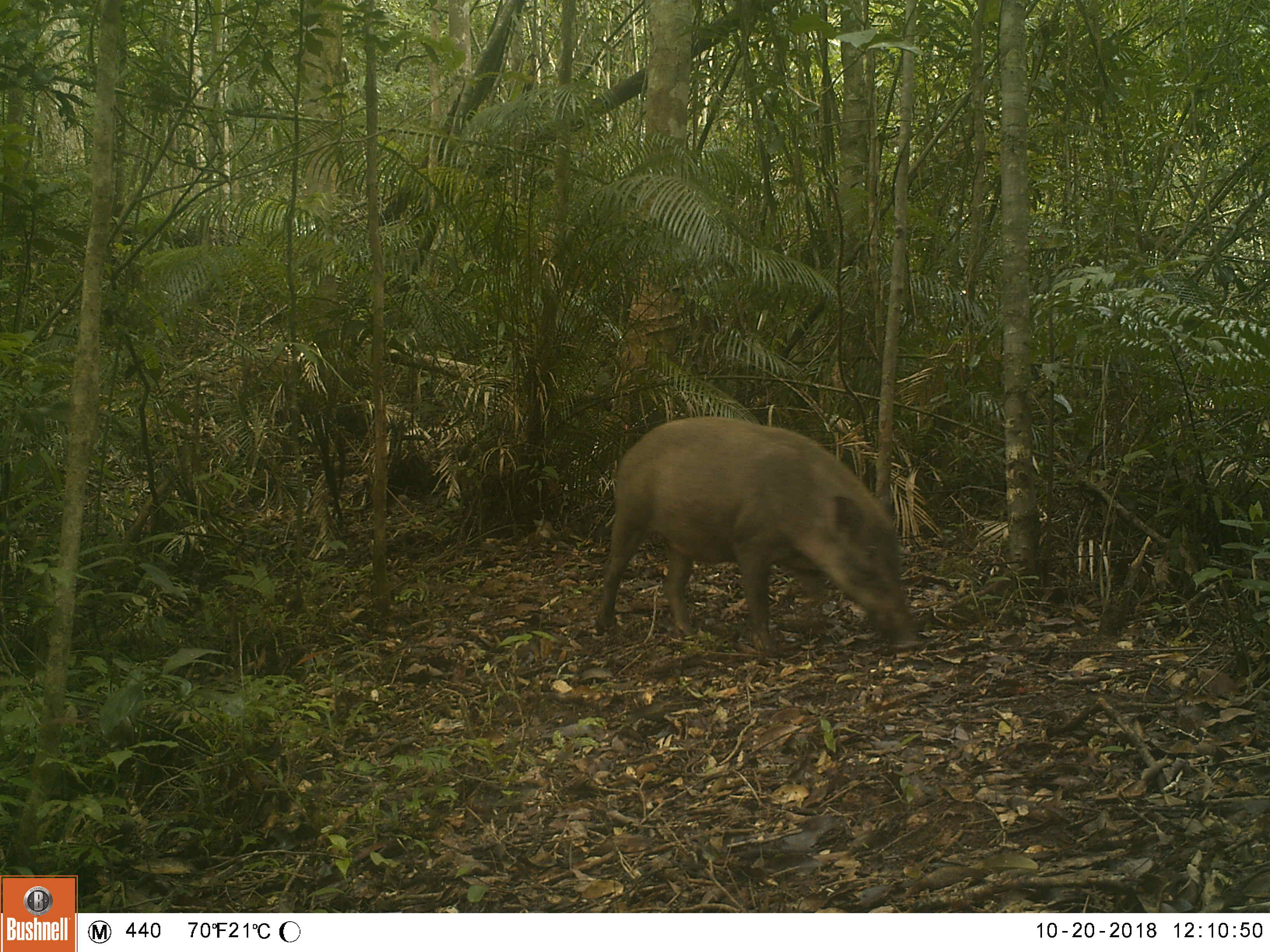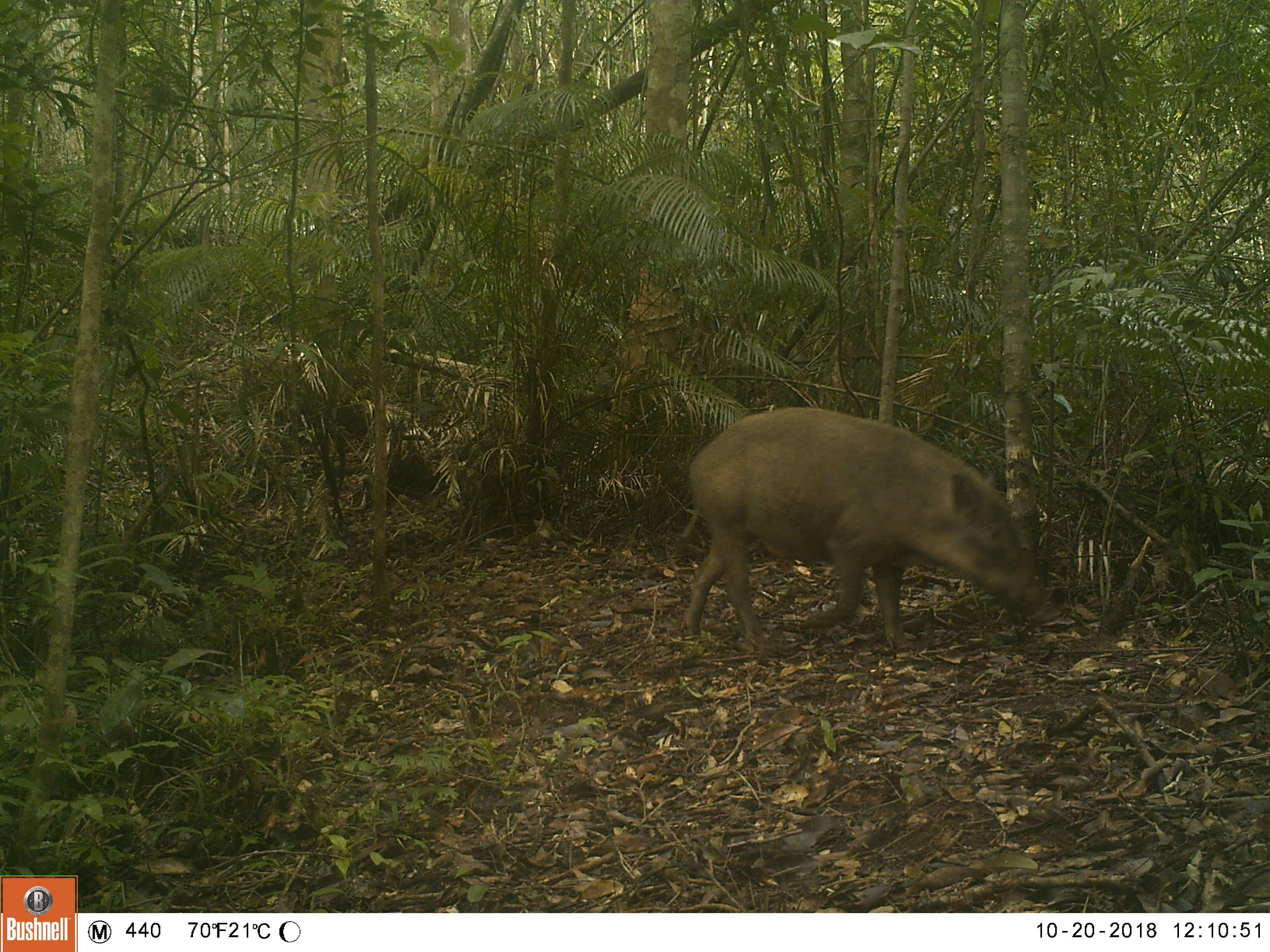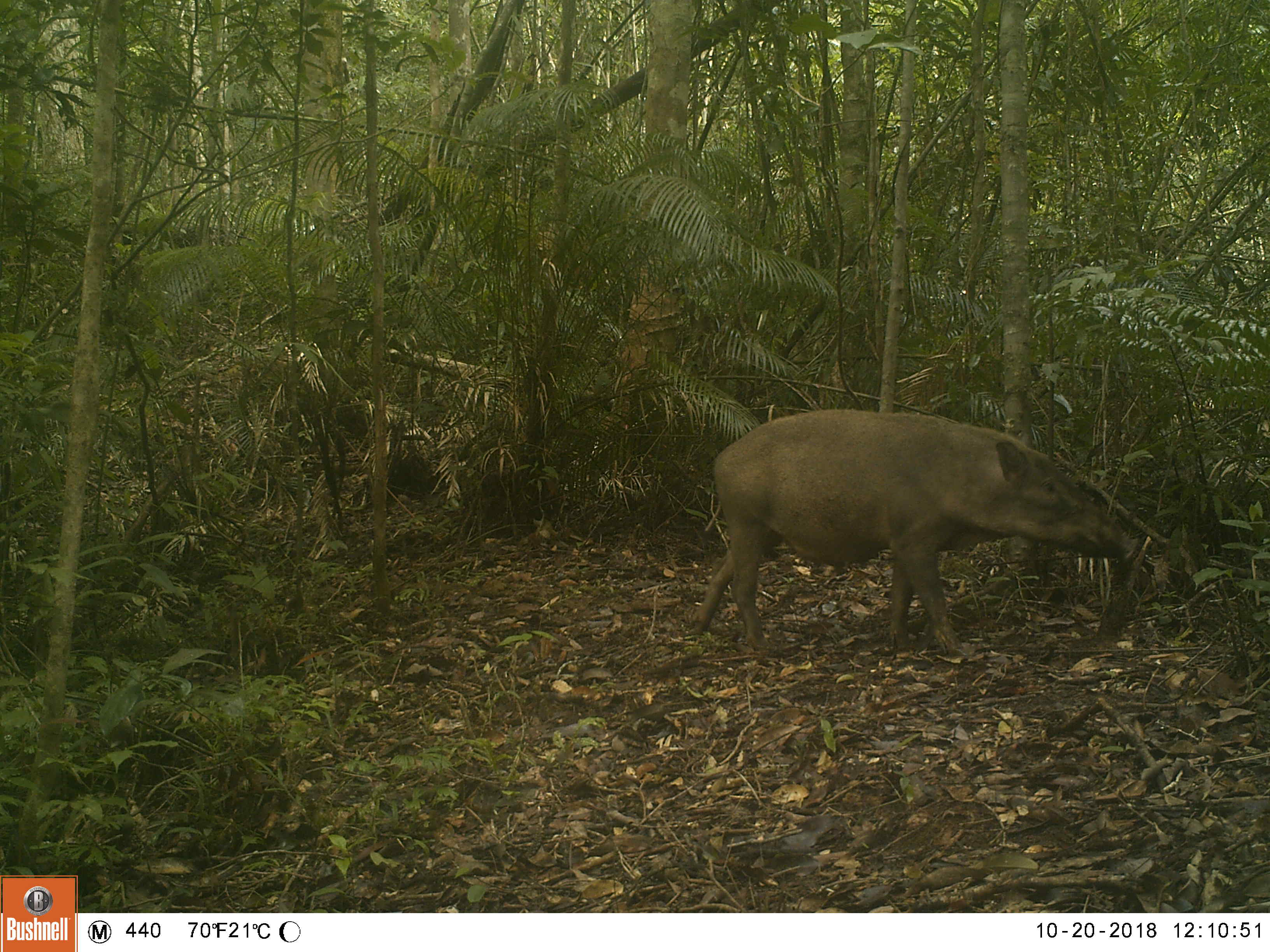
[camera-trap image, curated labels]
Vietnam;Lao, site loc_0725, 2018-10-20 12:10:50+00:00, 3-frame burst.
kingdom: Animalia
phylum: Chordata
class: Mammalia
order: Artiodactyla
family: Suidae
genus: Sus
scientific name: Sus scrofa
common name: eurasian wild pig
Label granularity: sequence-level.